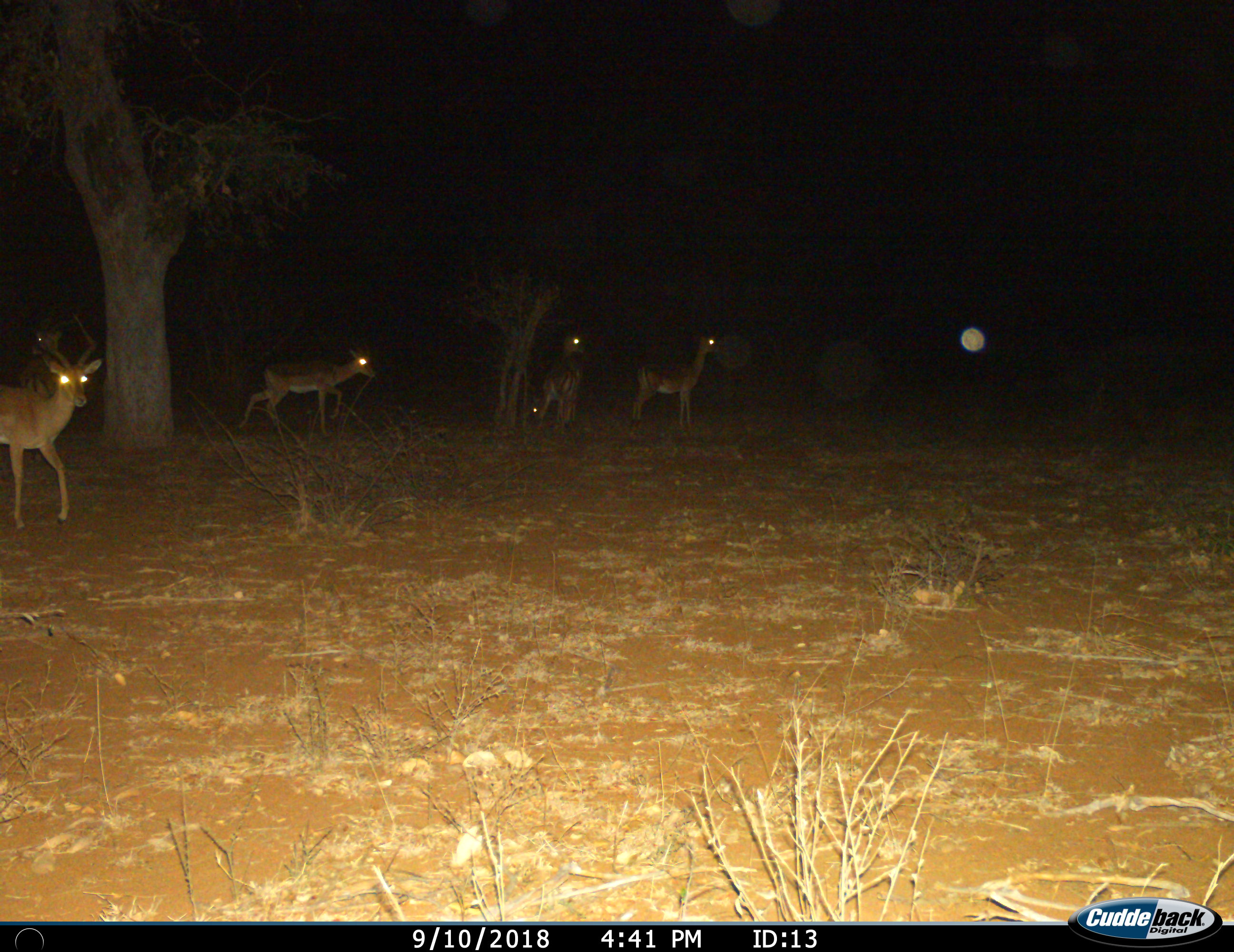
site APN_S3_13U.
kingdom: Animalia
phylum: Chordata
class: Mammalia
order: Artiodactyla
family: Bovidae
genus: Aepyceros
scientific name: Aepyceros melampus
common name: impala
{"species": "impala (Aepyceros melampus)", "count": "6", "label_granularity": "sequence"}